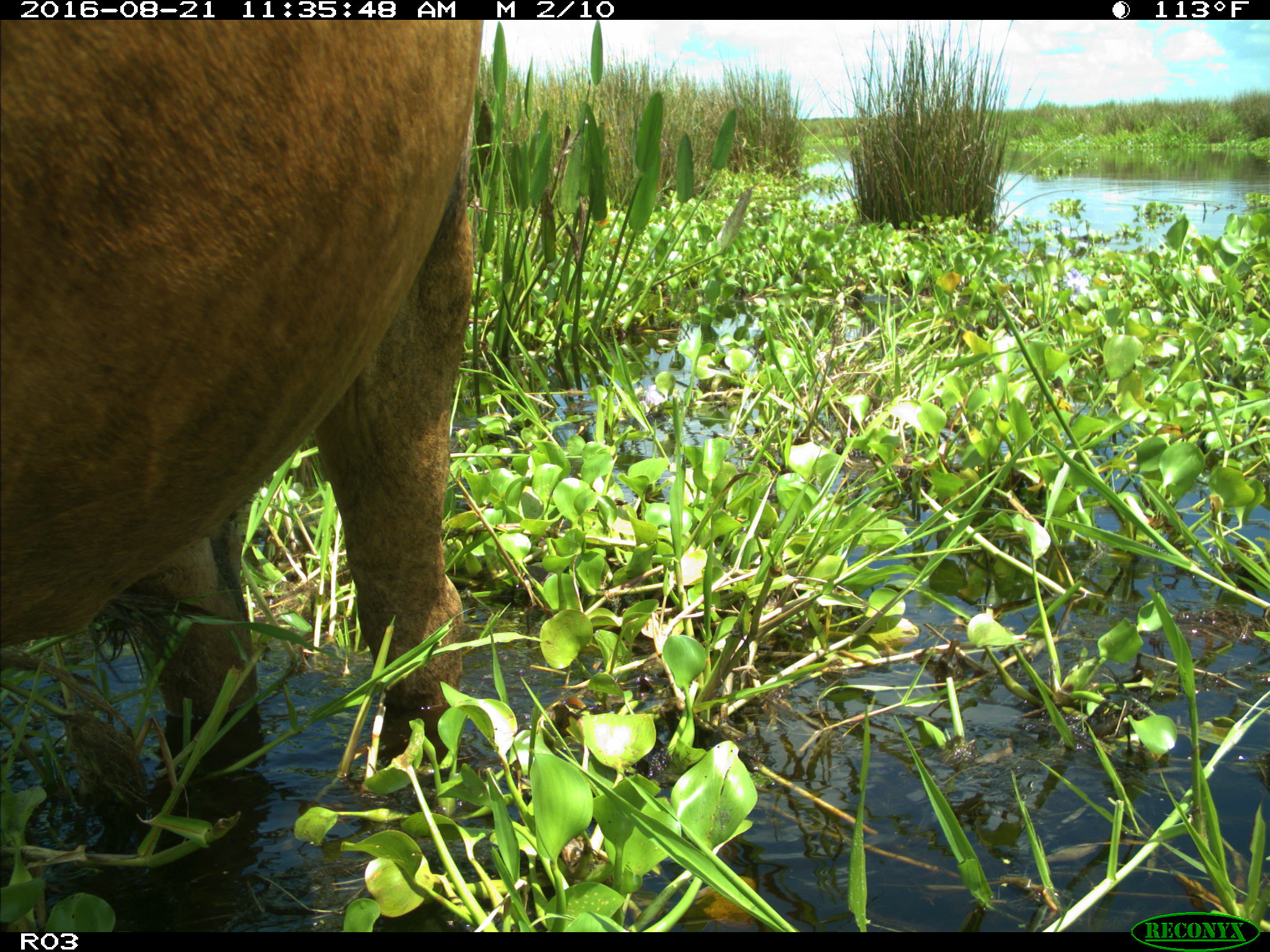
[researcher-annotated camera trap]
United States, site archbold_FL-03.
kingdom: Animalia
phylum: Chordata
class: Mammalia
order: Artiodactyla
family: Bovidae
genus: Bos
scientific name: Bos taurus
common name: domestic cow